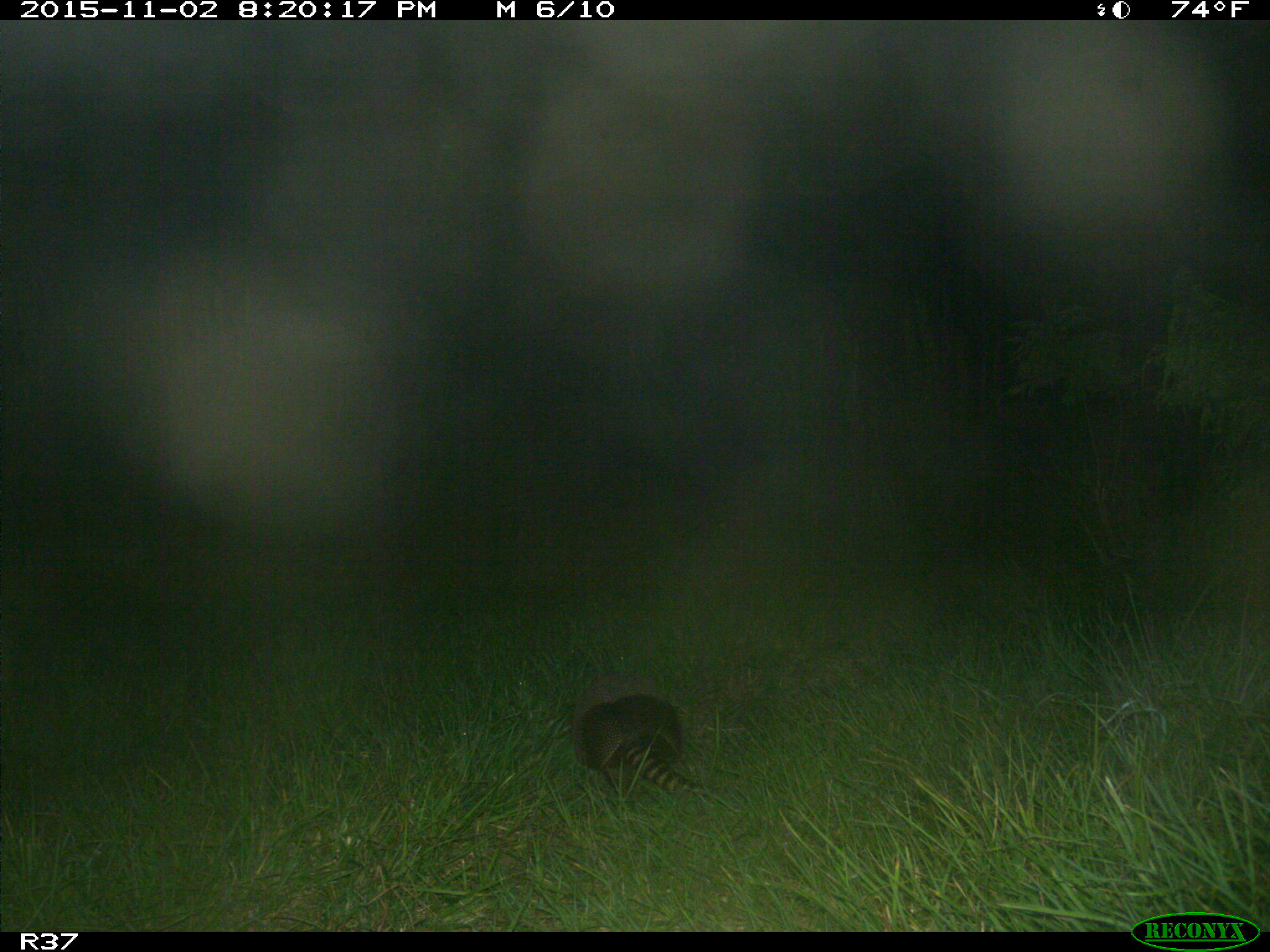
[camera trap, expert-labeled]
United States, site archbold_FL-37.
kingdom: Animalia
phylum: Chordata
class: Mammalia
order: Cingulata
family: Dasypodidae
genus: Dasypus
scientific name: Dasypus novemcinctus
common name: nine-banded armadillo